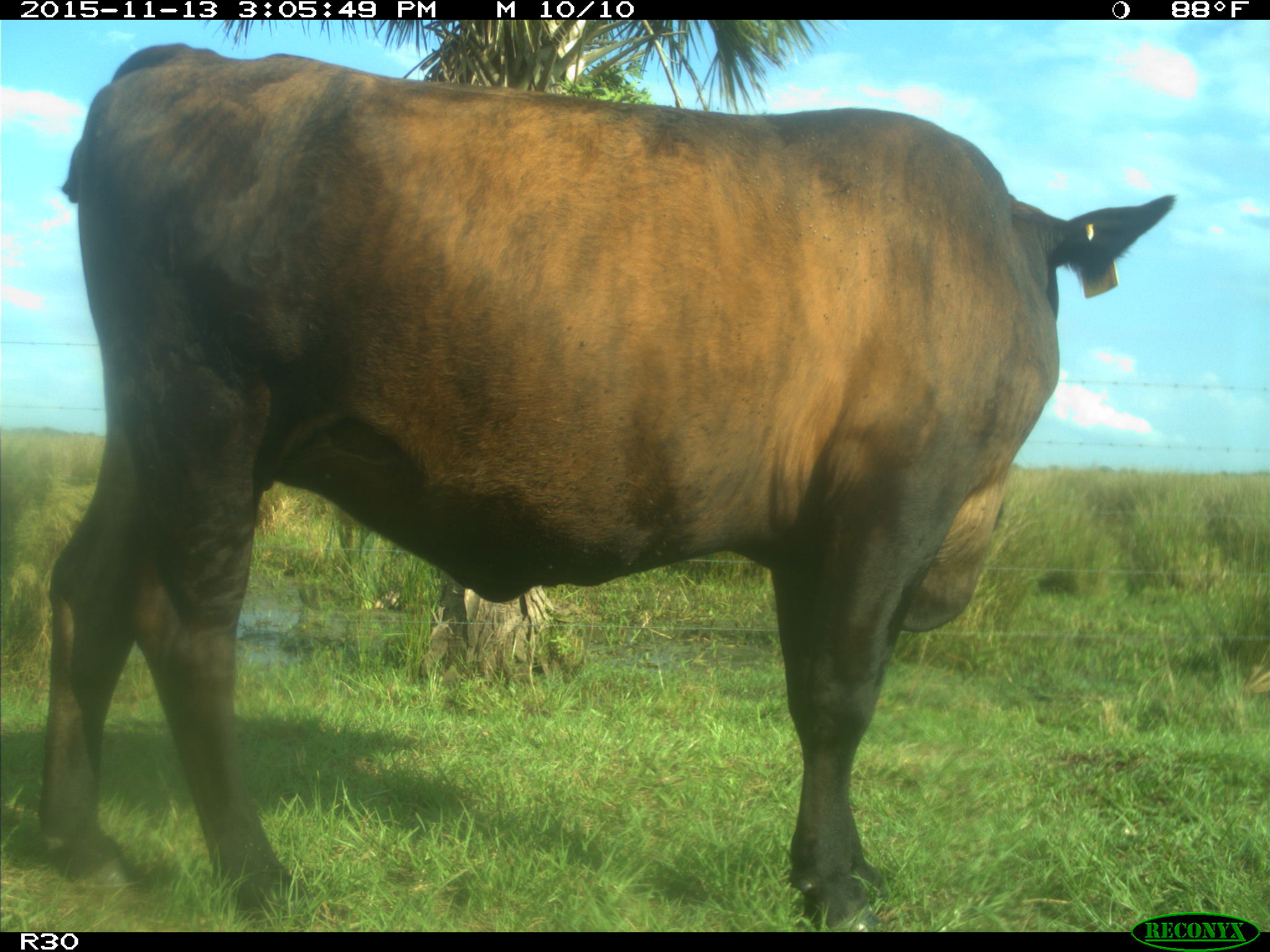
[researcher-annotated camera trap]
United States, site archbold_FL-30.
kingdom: Animalia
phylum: Chordata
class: Mammalia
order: Artiodactyla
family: Bovidae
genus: Bos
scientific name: Bos taurus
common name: domestic cow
Bos taurus (domestic cow).